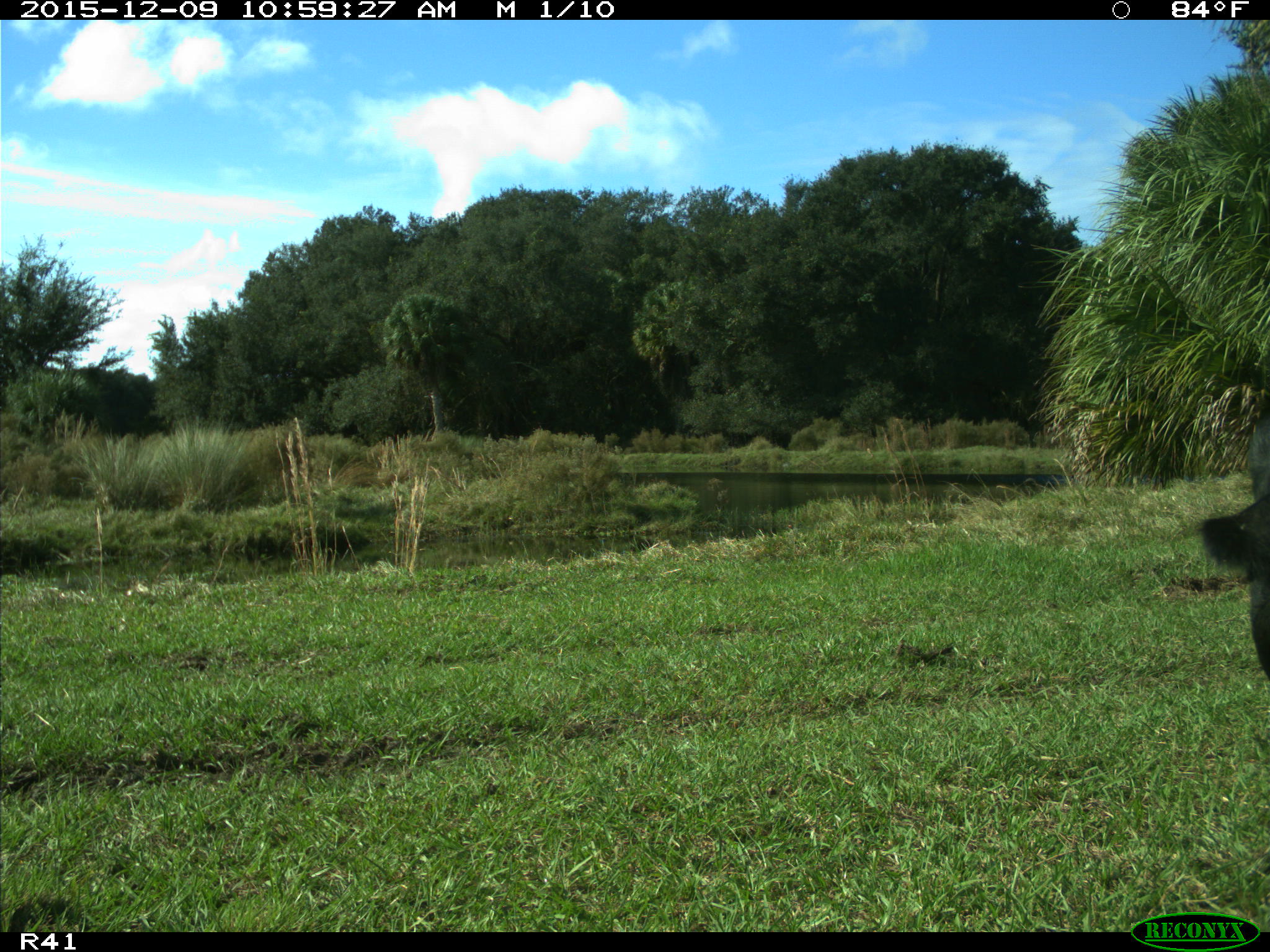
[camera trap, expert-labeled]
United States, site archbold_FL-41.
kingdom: Animalia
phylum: Chordata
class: Mammalia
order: Artiodactyla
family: Bovidae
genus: Bos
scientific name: Bos taurus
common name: domestic cow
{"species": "Bos taurus (domestic cow)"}